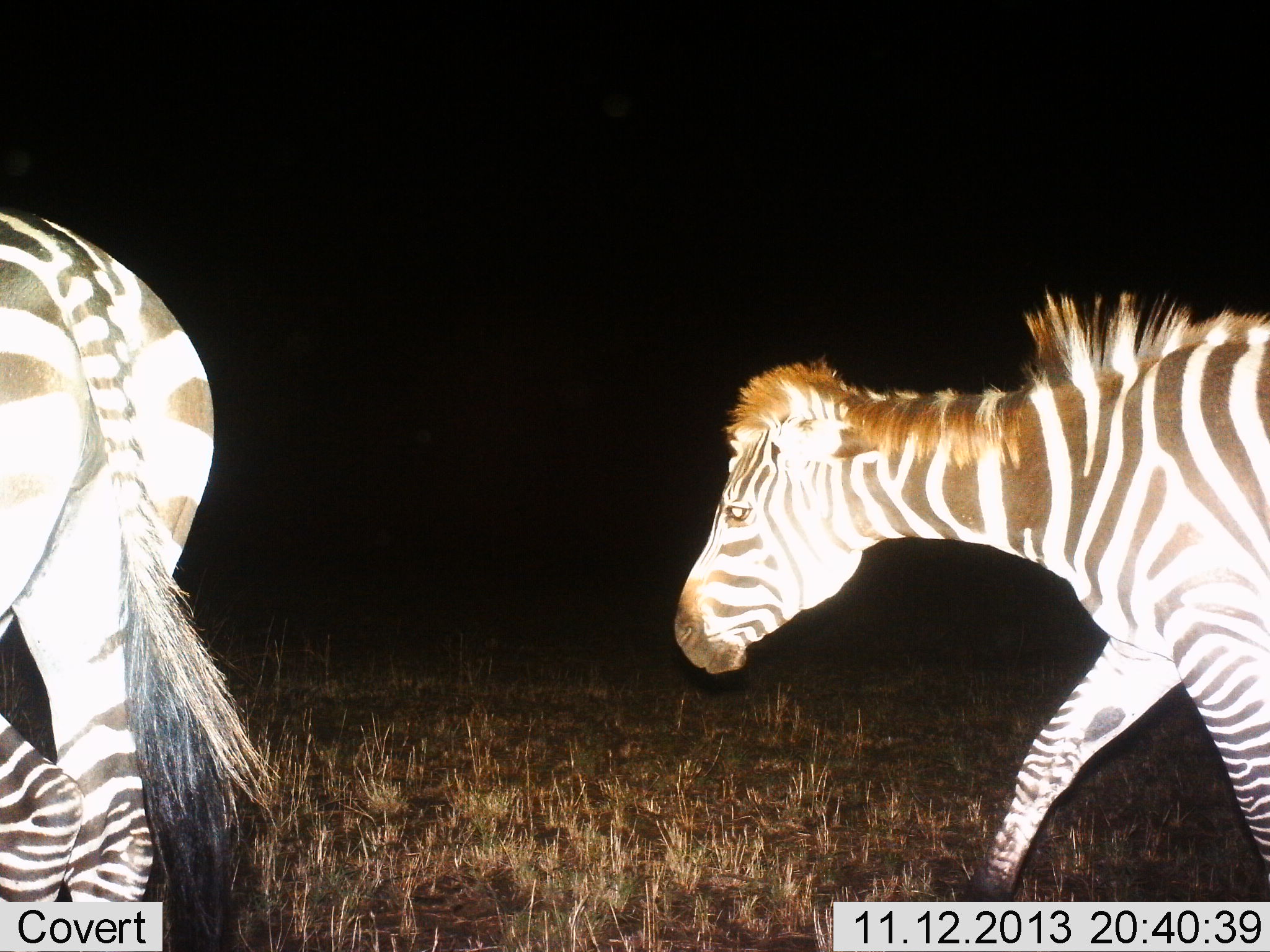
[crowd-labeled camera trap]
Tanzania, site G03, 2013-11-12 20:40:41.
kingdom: Animalia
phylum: Chordata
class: Mammalia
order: Perissodactyla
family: Equidae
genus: Equus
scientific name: Equus quagga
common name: plains zebra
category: zebra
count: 2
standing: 0%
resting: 0%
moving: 100%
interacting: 0%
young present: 10%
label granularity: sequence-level